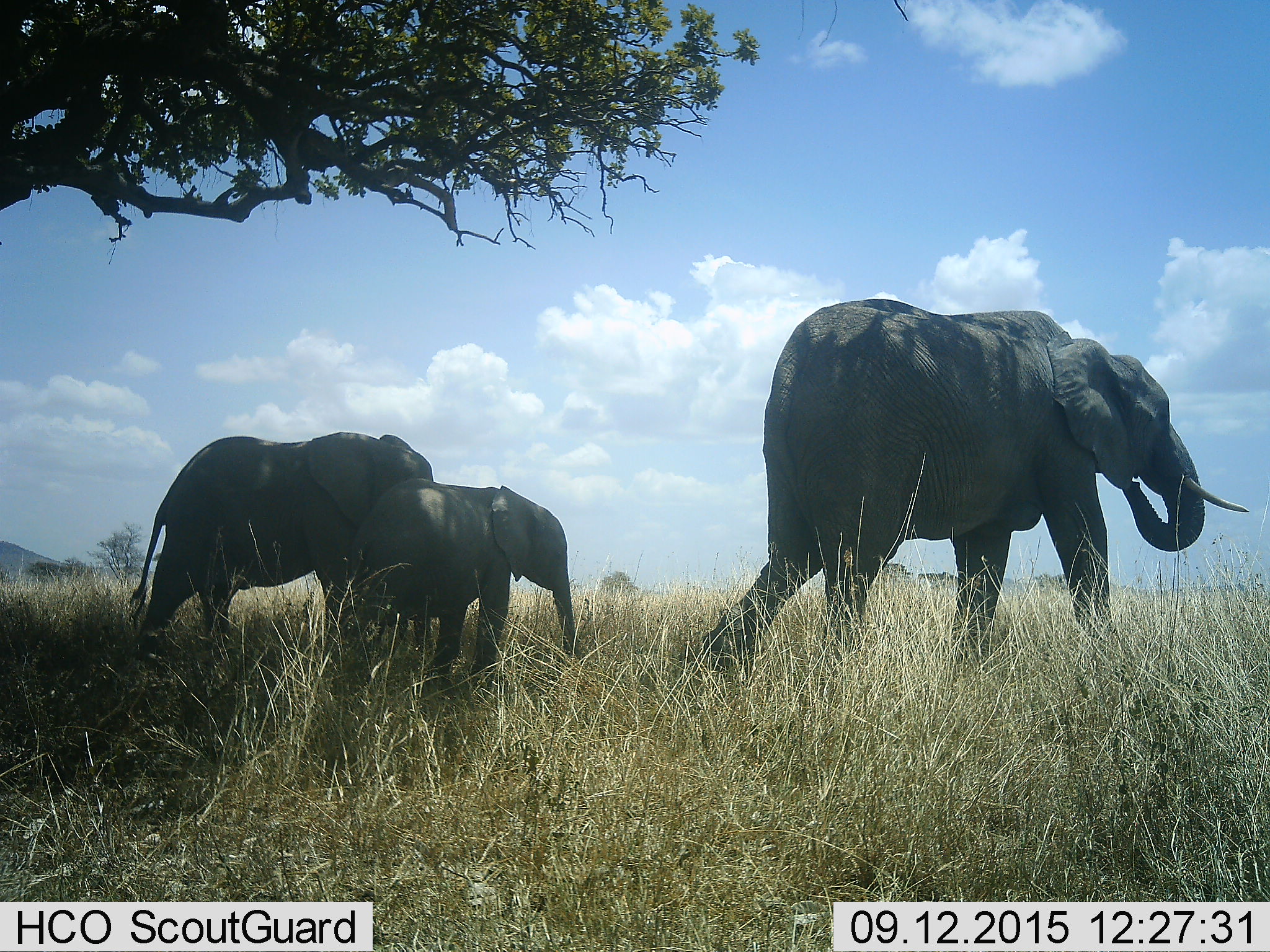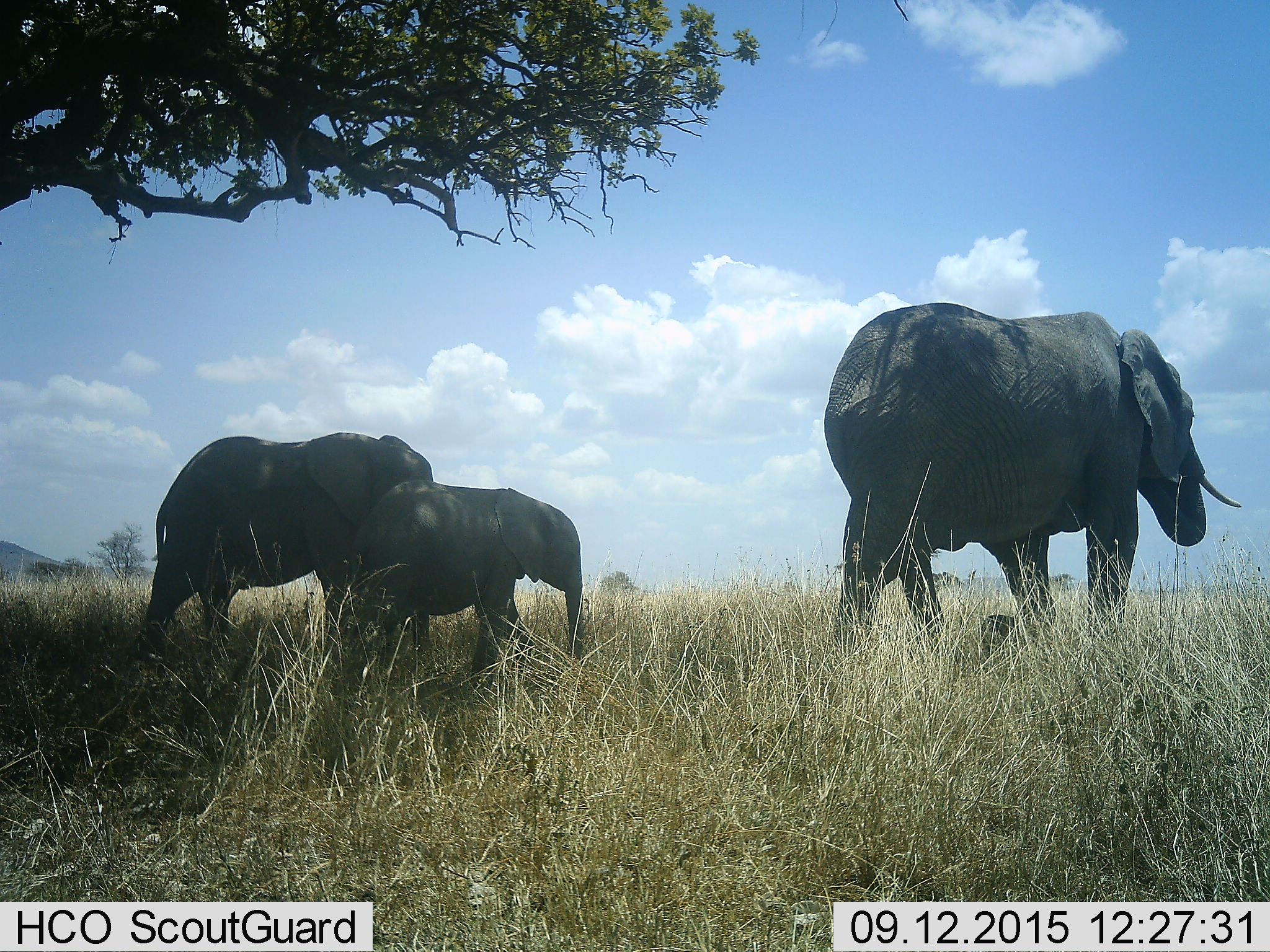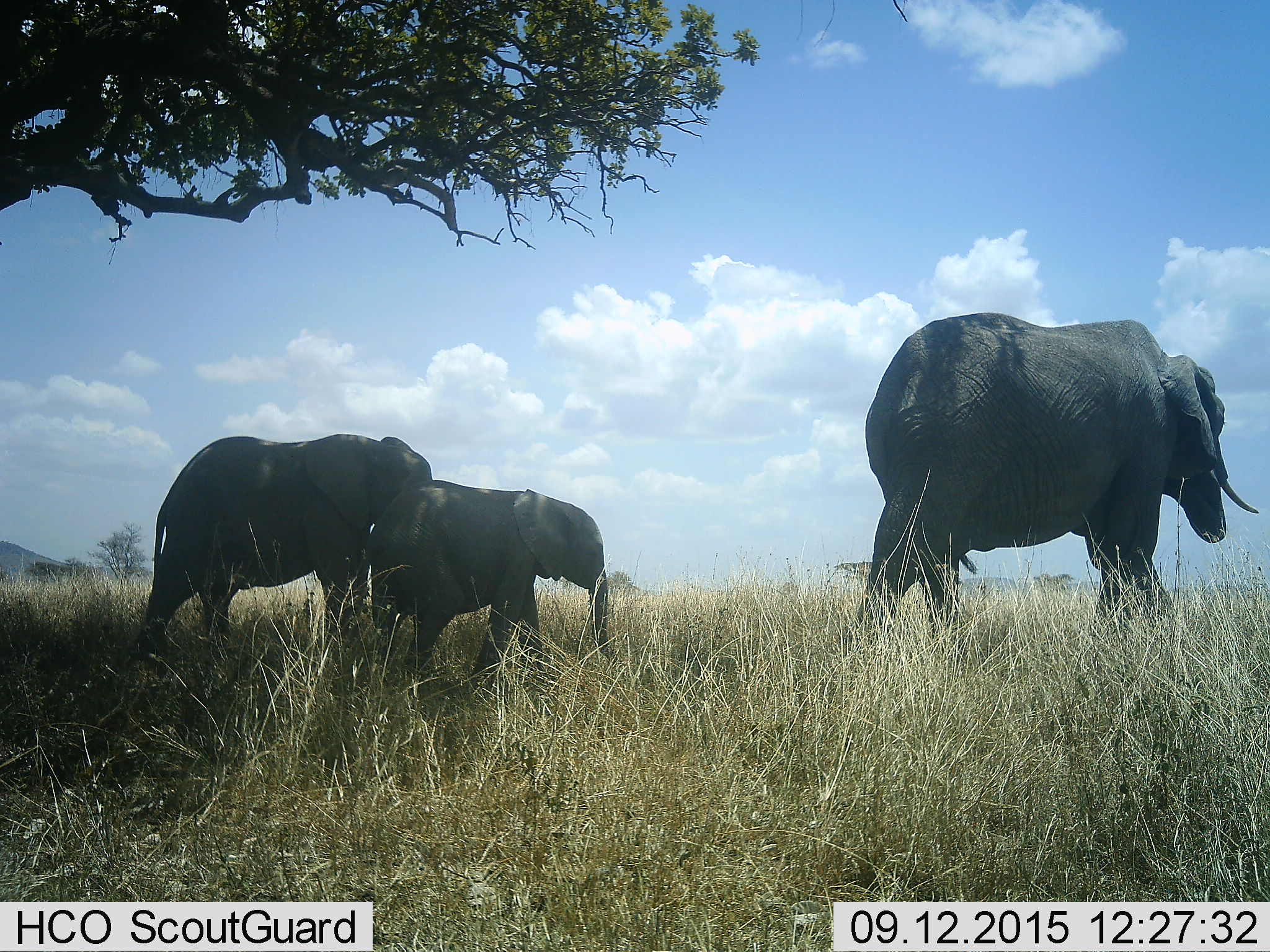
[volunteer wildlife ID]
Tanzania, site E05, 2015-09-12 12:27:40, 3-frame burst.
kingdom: Animalia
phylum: Chordata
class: Mammalia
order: Proboscidea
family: Elephantidae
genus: Loxodonta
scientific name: Loxodonta africana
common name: african bush elephant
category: elephant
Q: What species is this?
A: Elephant (african bush elephant) (Loxodonta africana).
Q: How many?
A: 3.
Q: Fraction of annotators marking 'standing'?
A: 43%.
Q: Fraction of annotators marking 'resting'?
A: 0%.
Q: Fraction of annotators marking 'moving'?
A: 100%.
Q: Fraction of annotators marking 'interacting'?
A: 0%.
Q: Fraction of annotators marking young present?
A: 100%.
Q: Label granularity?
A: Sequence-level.